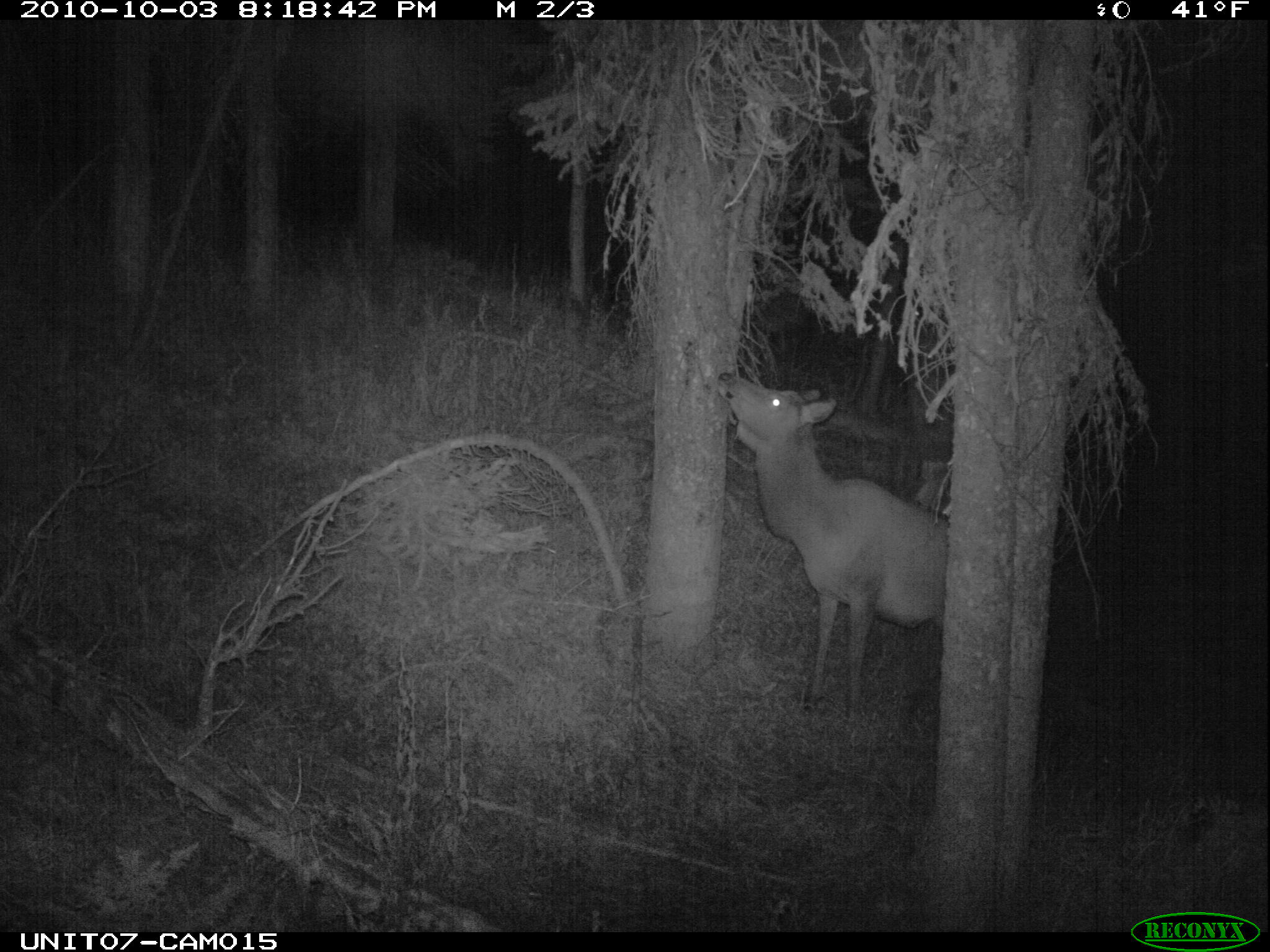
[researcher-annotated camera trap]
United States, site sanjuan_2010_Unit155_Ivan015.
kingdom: Animalia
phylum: Chordata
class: Mammalia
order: Artiodactyla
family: Cervidae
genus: Cervus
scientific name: Cervus elaphus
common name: red deer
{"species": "Cervus elaphus (red deer)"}